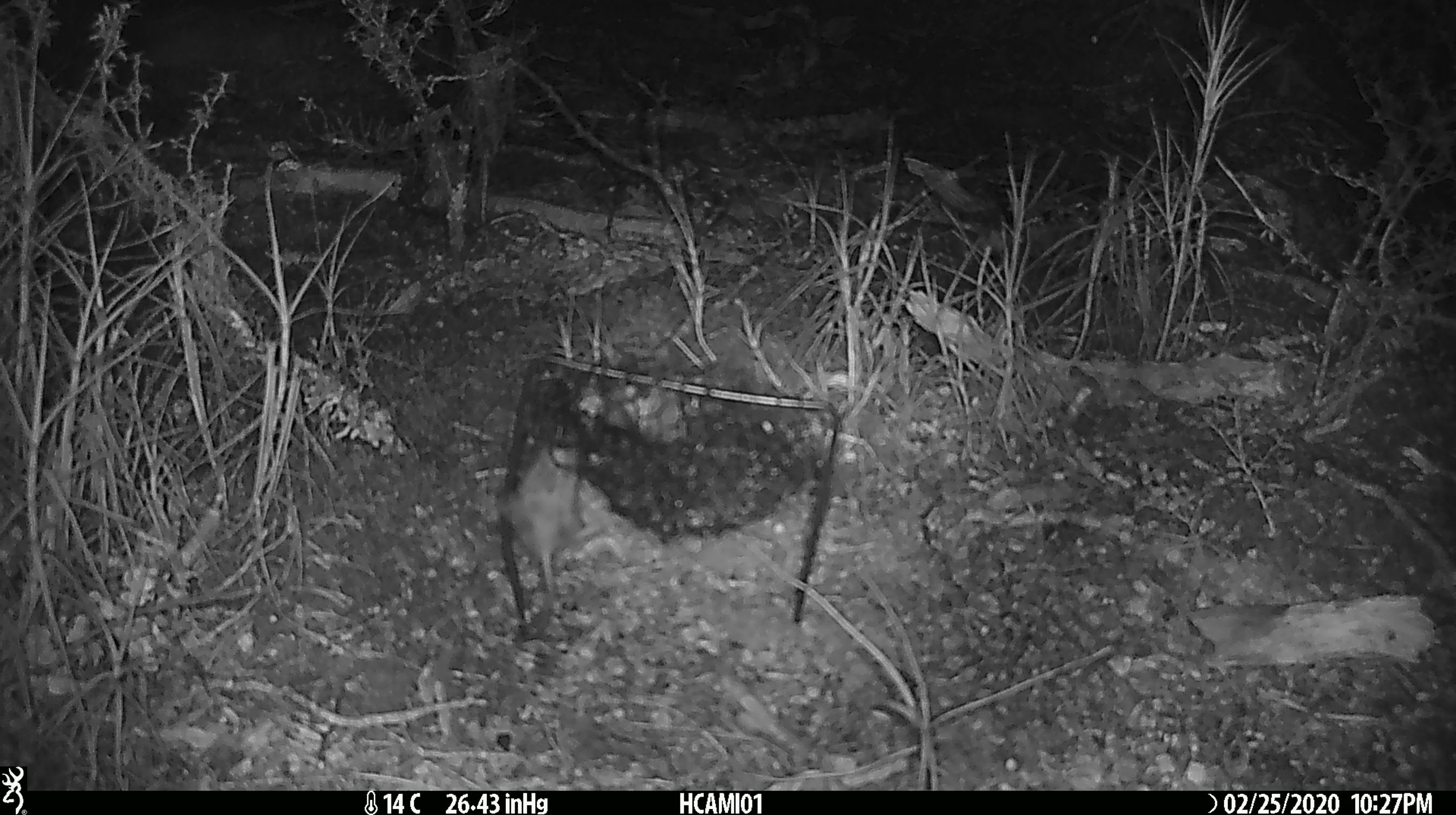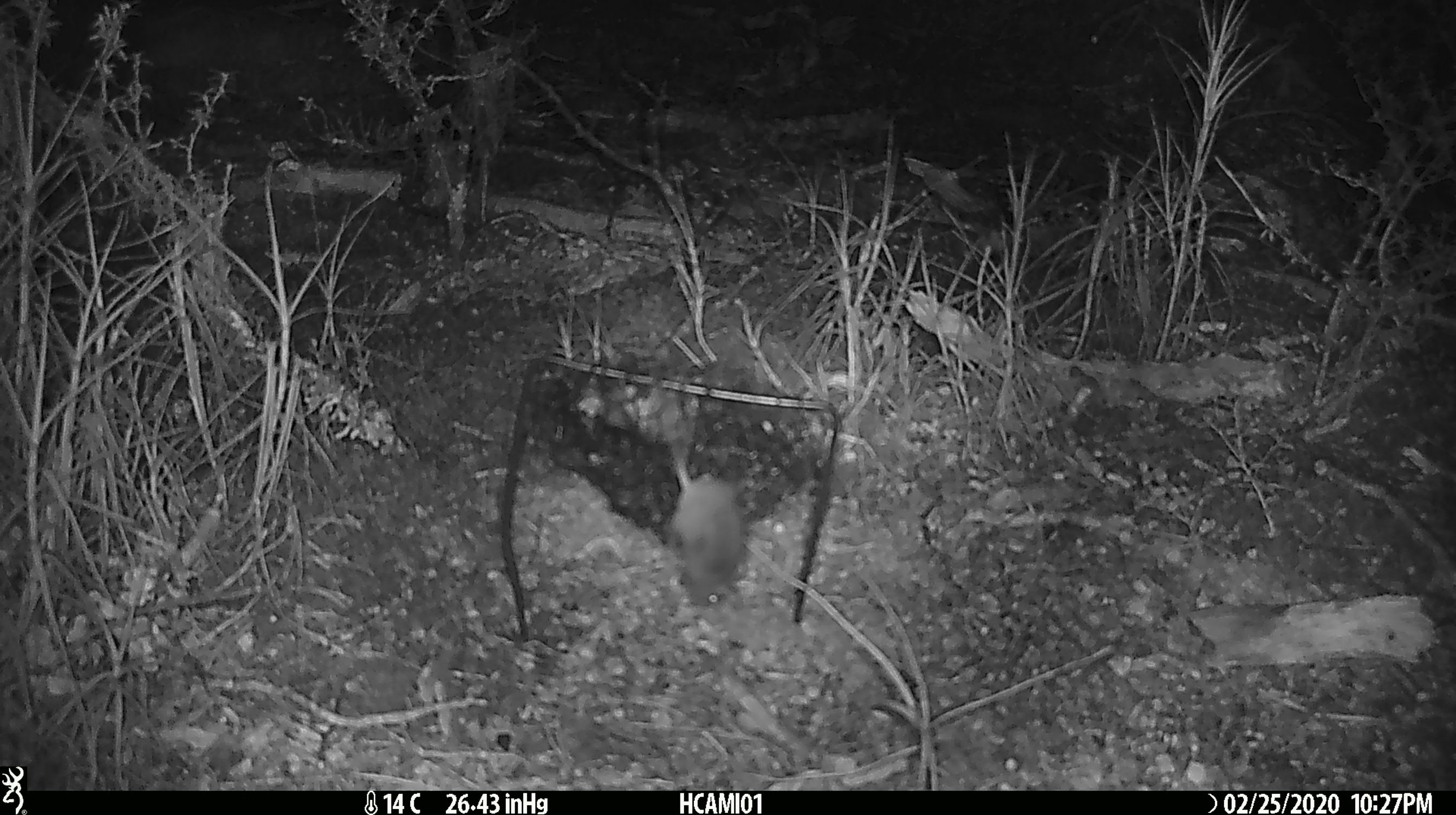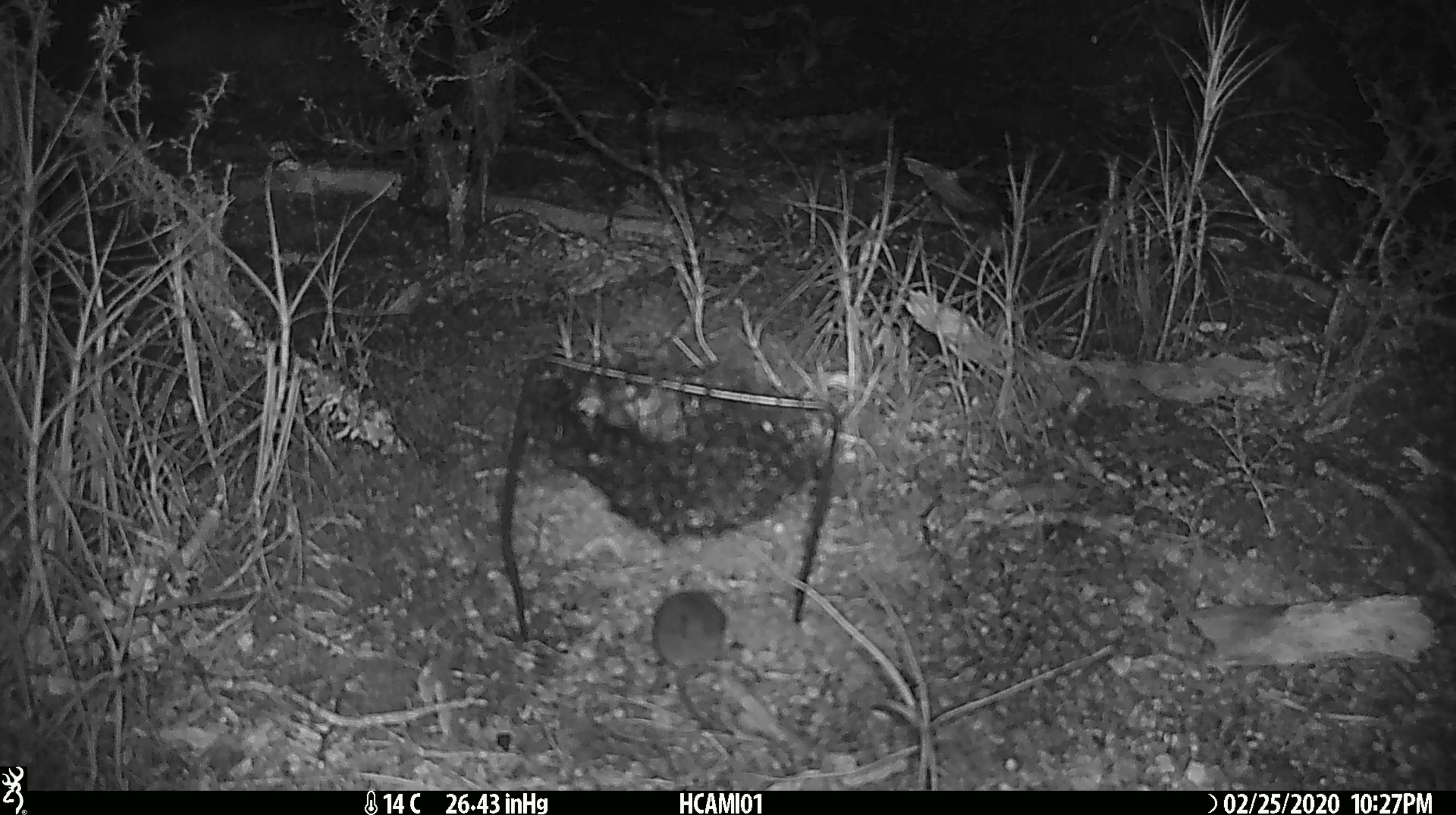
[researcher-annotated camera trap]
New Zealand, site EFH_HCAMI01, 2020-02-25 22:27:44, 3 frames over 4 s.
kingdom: Animalia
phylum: Chordata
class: Mammalia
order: Rodentia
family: Muridae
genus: Mus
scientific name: Mus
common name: mouse